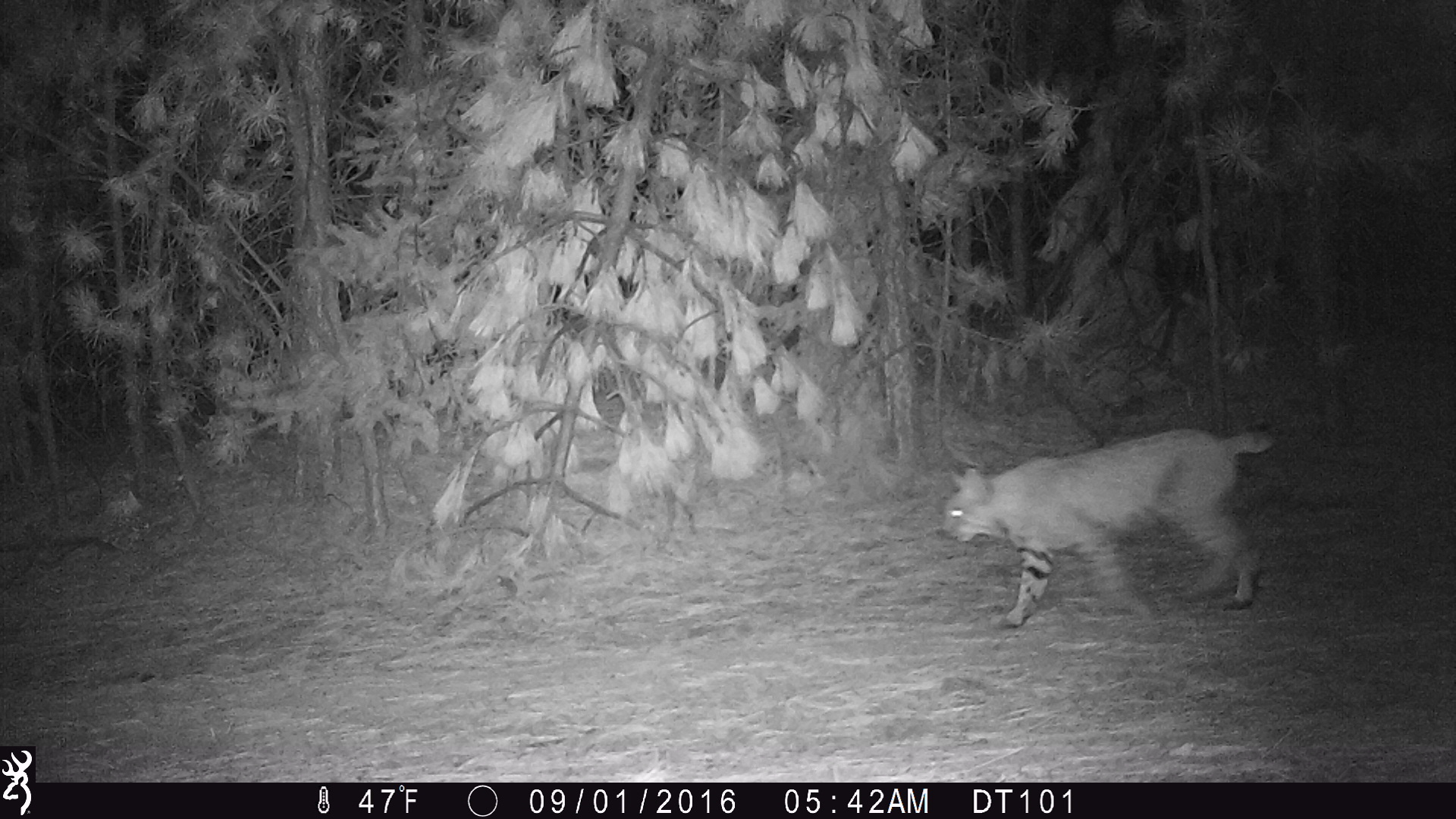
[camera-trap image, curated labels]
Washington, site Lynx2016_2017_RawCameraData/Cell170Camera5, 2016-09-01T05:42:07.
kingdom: Animalia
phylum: Chordata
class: Mammalia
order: Carnivora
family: Felidae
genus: Lynx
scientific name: Lynx rufus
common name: bobcat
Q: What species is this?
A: Lynx rufus (bobcat).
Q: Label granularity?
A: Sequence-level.